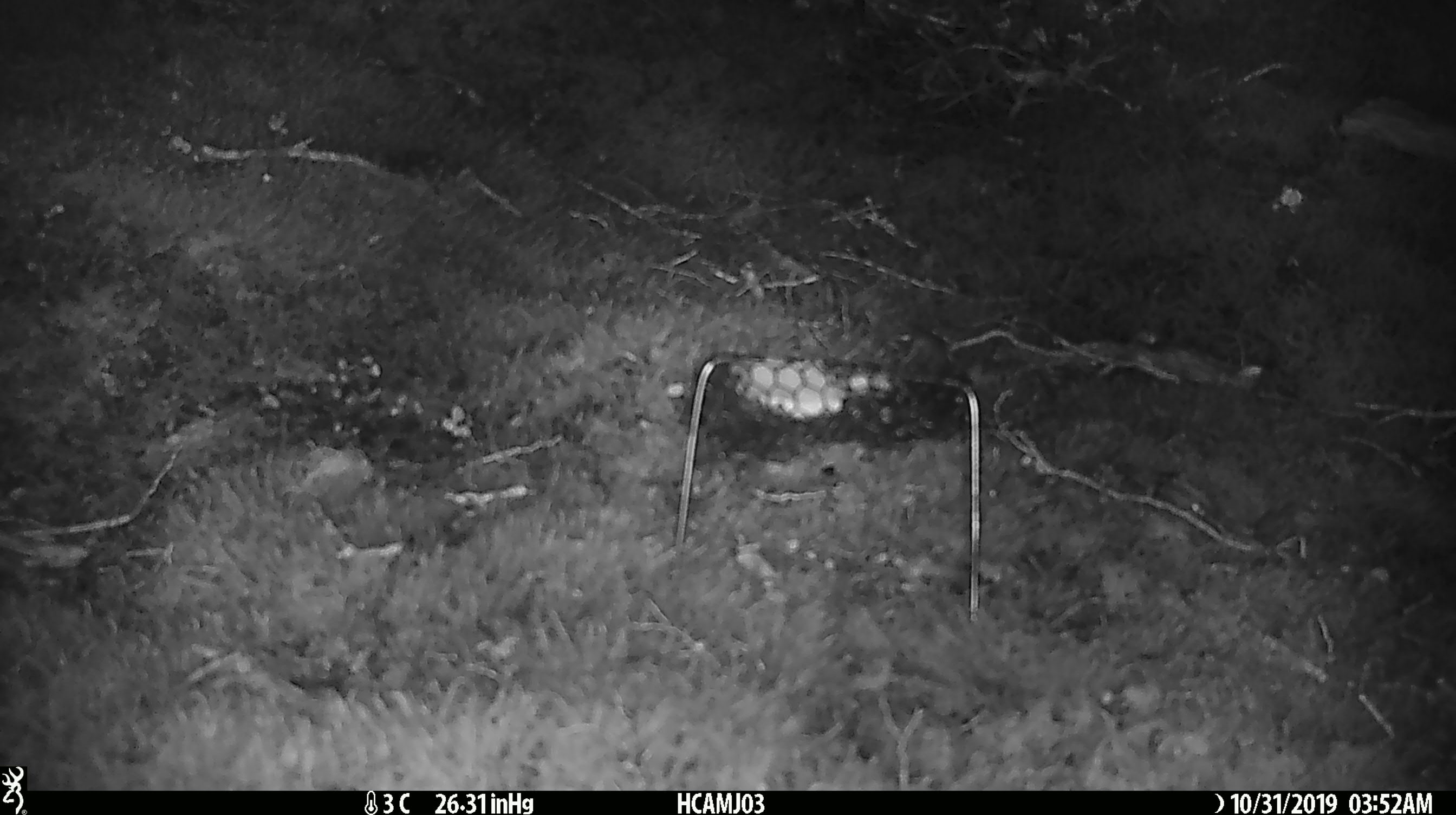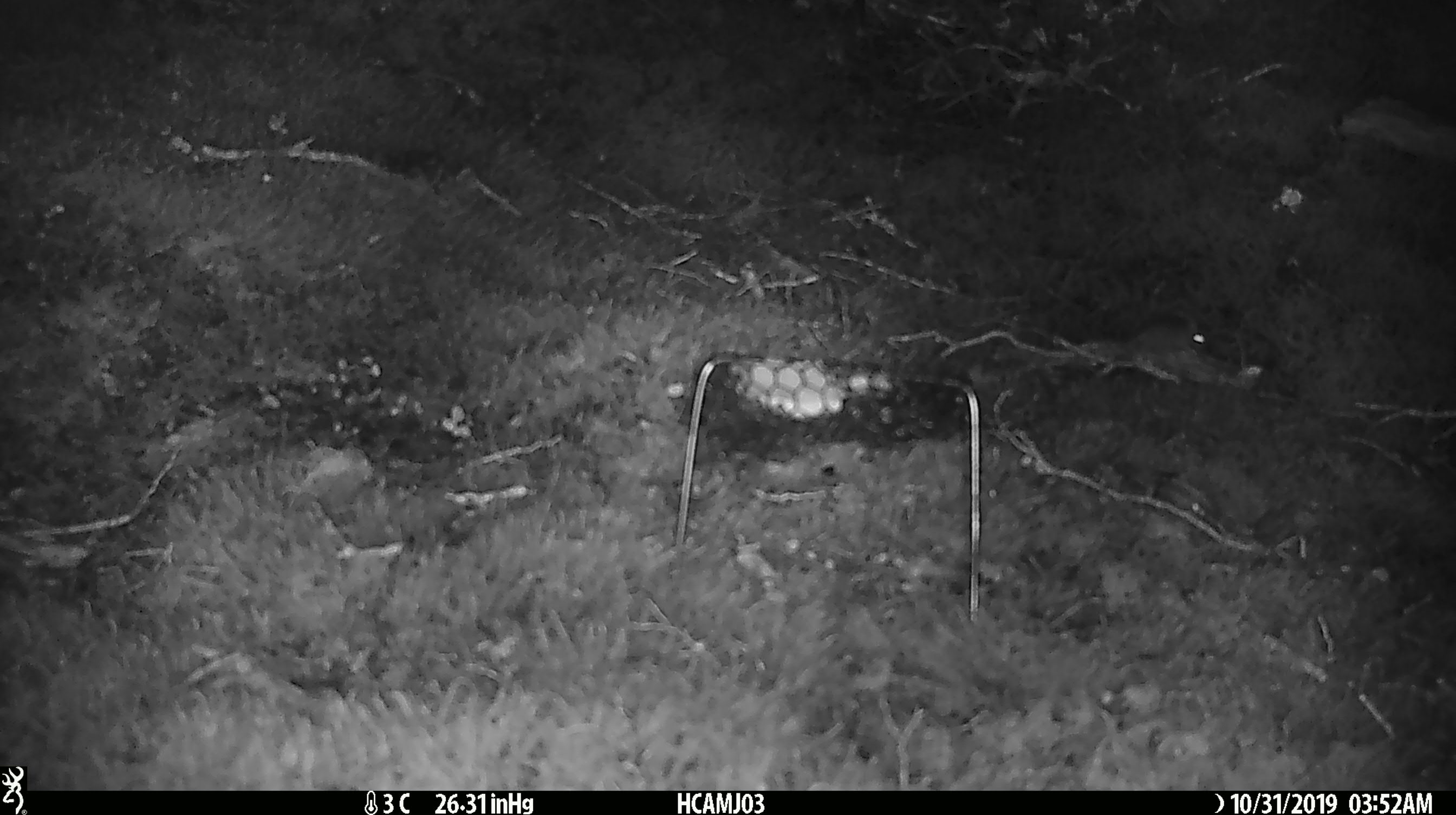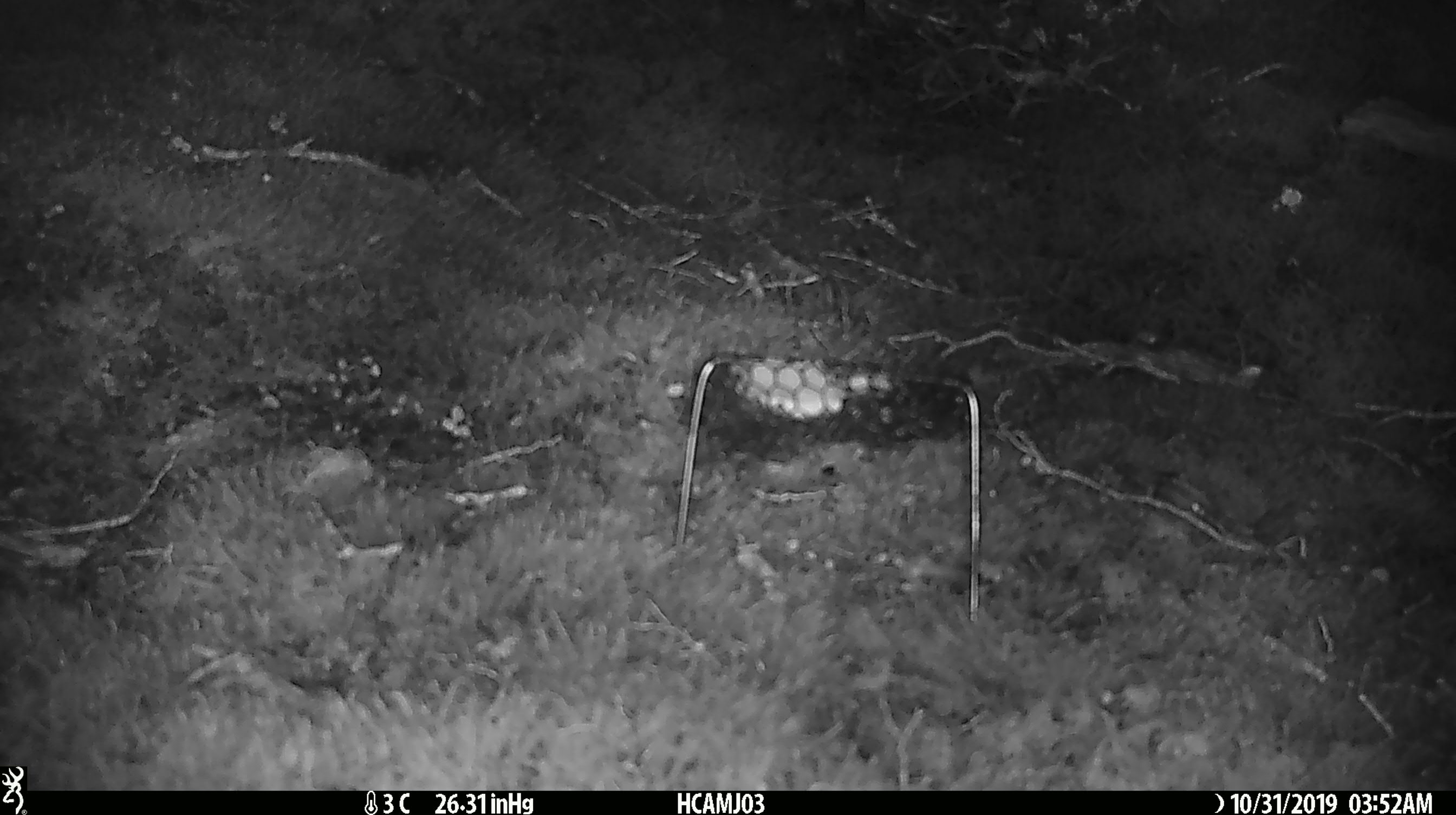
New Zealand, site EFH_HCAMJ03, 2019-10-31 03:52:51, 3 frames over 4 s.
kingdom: Animalia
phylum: Chordata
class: Mammalia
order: Rodentia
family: Muridae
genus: Mus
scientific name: Mus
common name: mouse